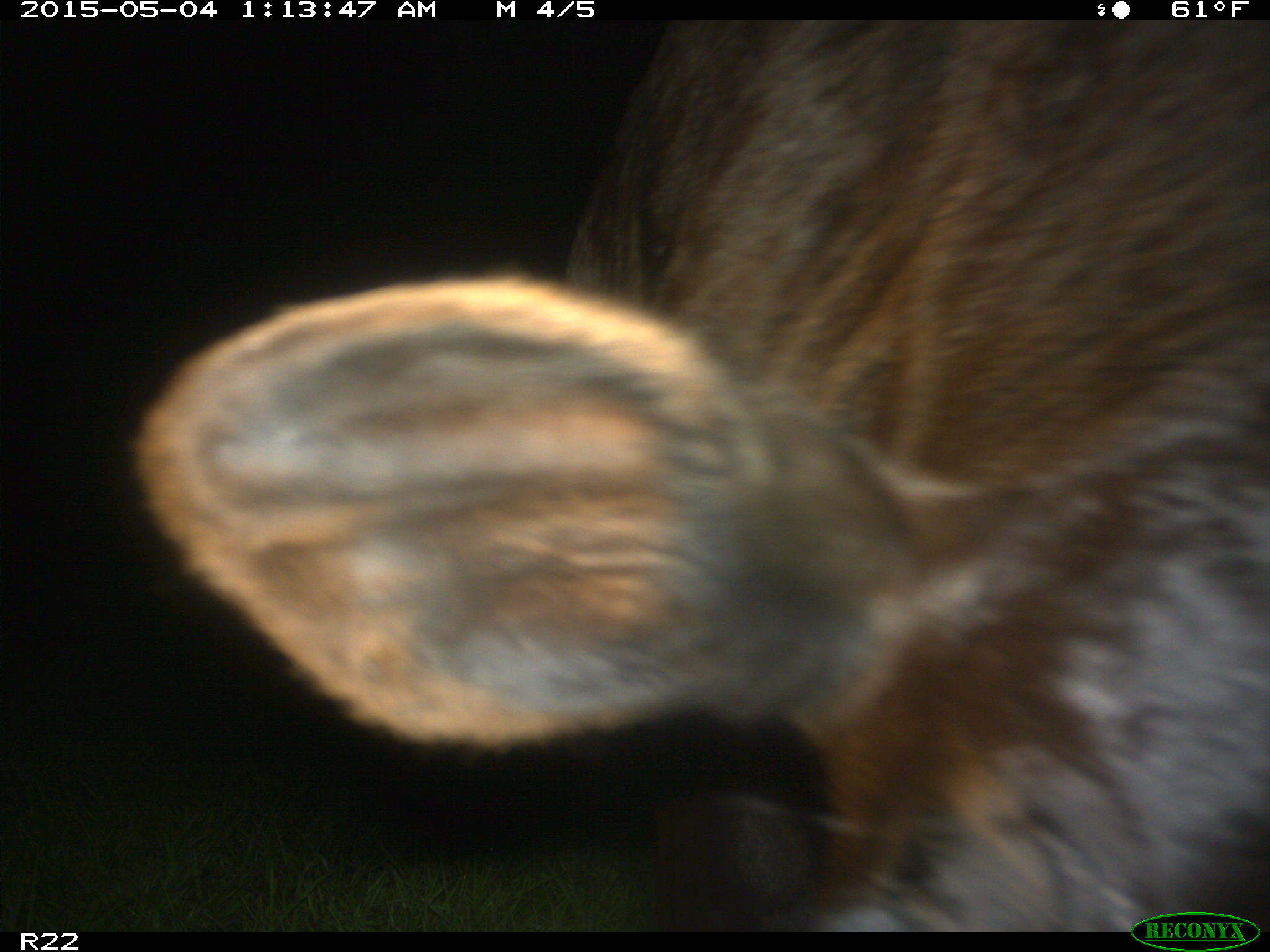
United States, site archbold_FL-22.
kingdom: Animalia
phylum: Chordata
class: Mammalia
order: Artiodactyla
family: Bovidae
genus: Bos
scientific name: Bos taurus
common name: domestic cow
Bos taurus (domestic cow).